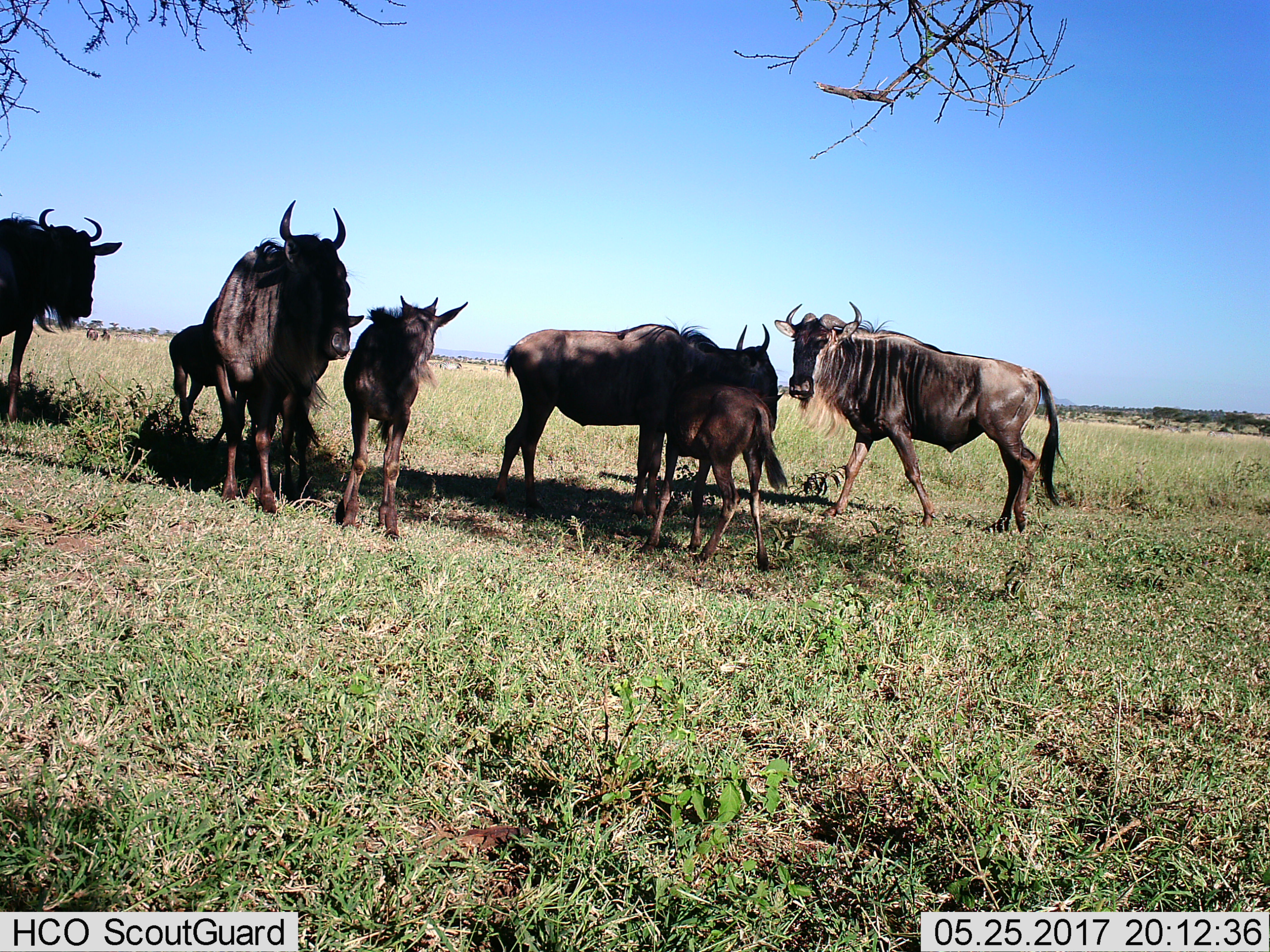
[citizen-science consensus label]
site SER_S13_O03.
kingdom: Animalia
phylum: Chordata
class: Mammalia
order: Artiodactyla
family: Bovidae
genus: Connochaetes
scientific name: Connochaetes taurinus taurinus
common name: blue wildebeest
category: wildebeestblue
Wildebeestblue (blue wildebeest) (Connochaetes taurinus taurinus), count 9. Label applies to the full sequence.